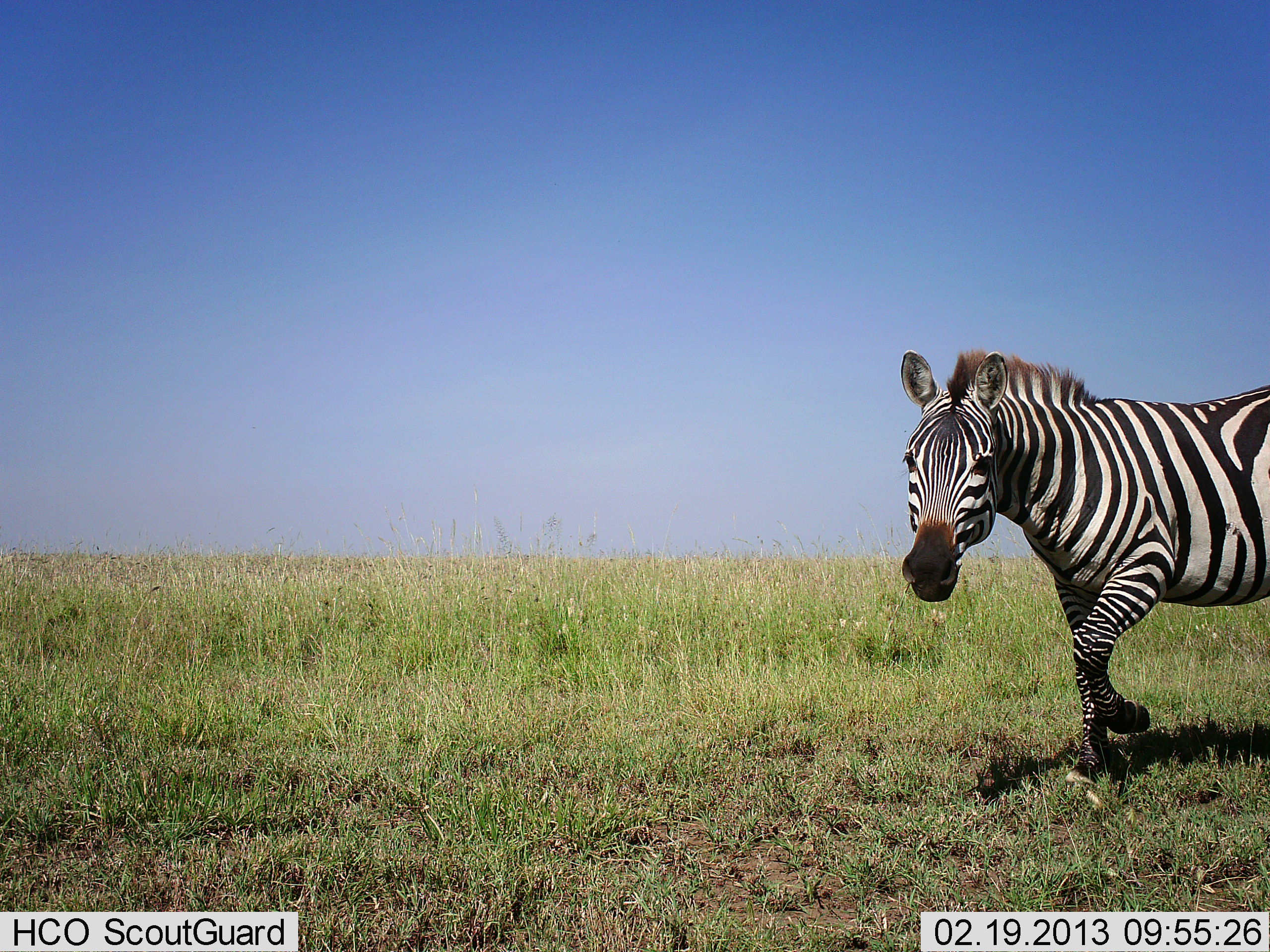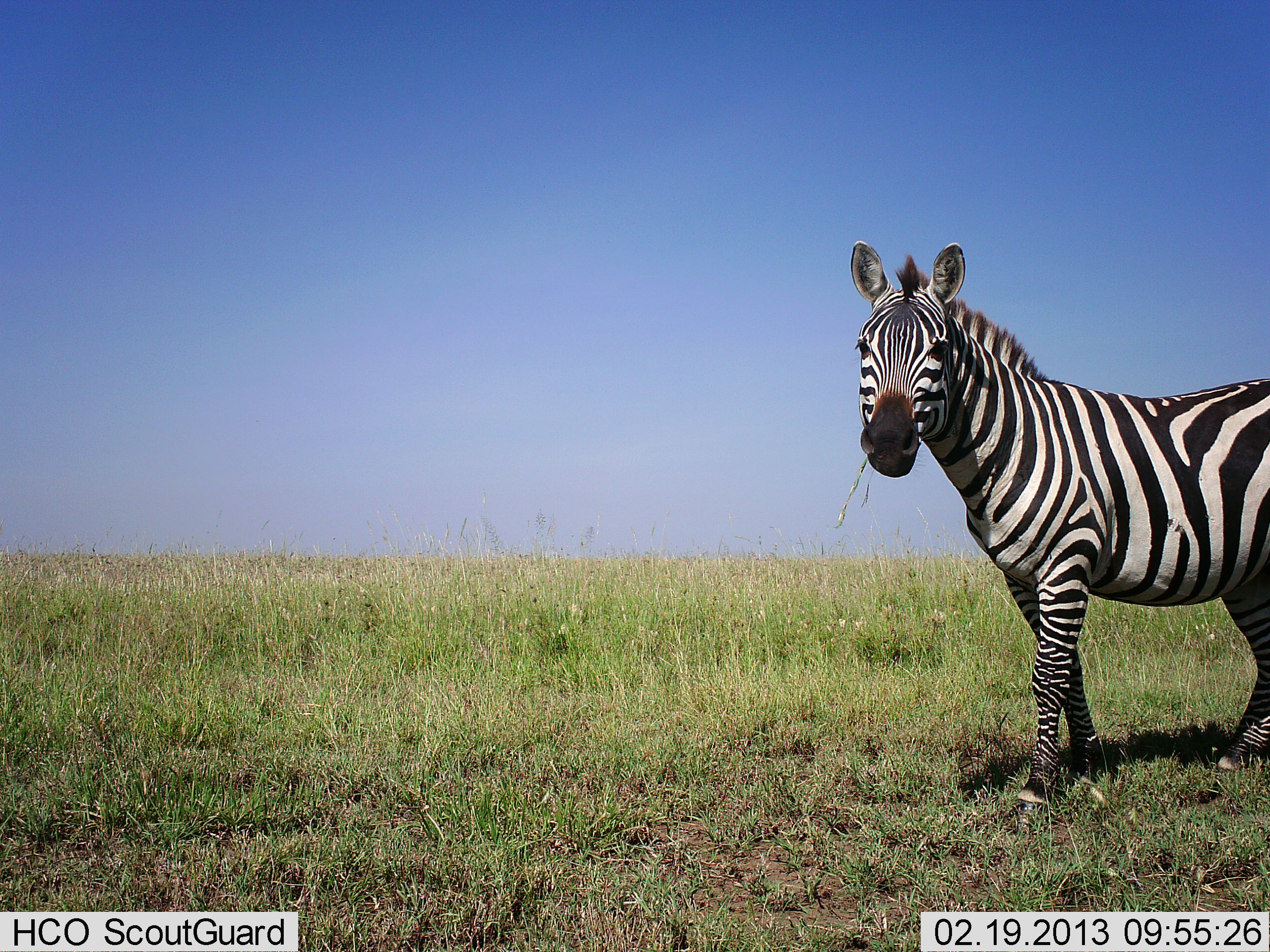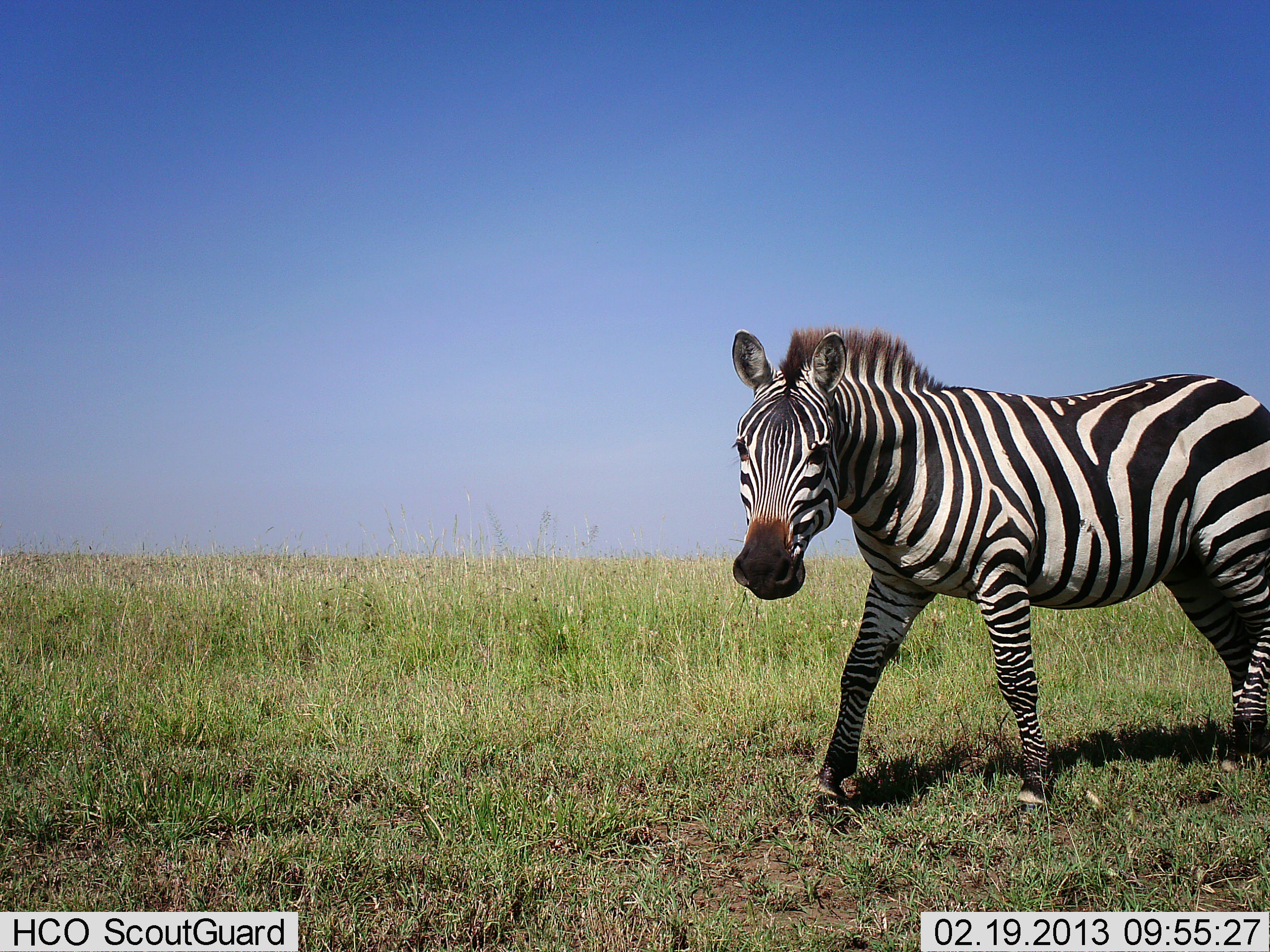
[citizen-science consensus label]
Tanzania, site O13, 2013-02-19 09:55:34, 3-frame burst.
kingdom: Animalia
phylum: Chordata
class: Mammalia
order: Perissodactyla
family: Equidae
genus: Equus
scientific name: Equus quagga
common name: plains zebra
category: zebra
Zebra (plains zebra) (Equus quagga), count 1. Behavior (volunteer vote fractions): standing 19%, resting 0%, moving 76%, interacting 0%. Young present (vote fraction): 0%. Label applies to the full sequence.